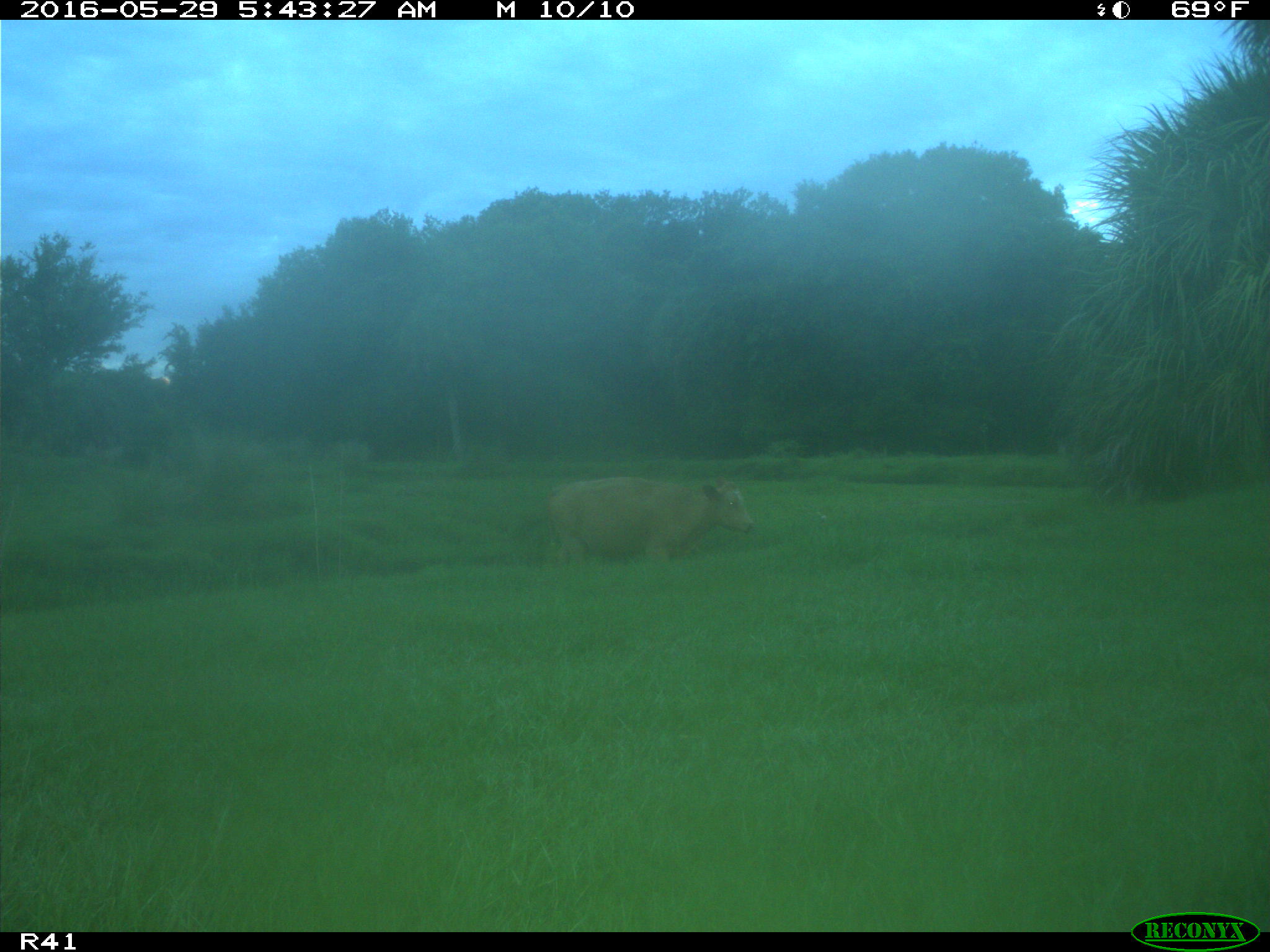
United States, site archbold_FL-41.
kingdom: Animalia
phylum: Chordata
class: Mammalia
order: Artiodactyla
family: Bovidae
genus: Bos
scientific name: Bos taurus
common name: domestic cow